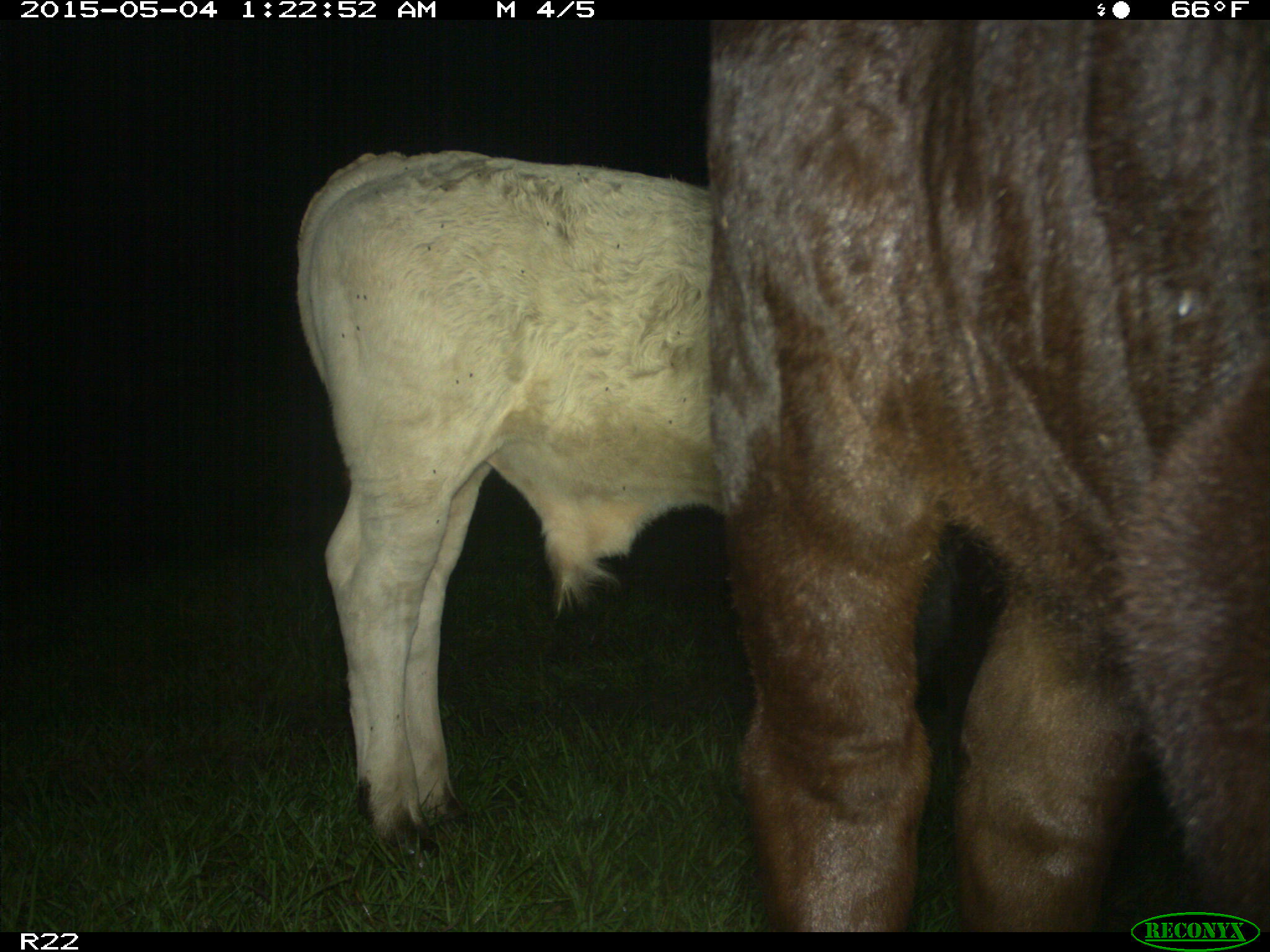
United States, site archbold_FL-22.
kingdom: Animalia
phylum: Chordata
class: Mammalia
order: Artiodactyla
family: Bovidae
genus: Bos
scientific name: Bos taurus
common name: domestic cow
Bos taurus (domestic cow).